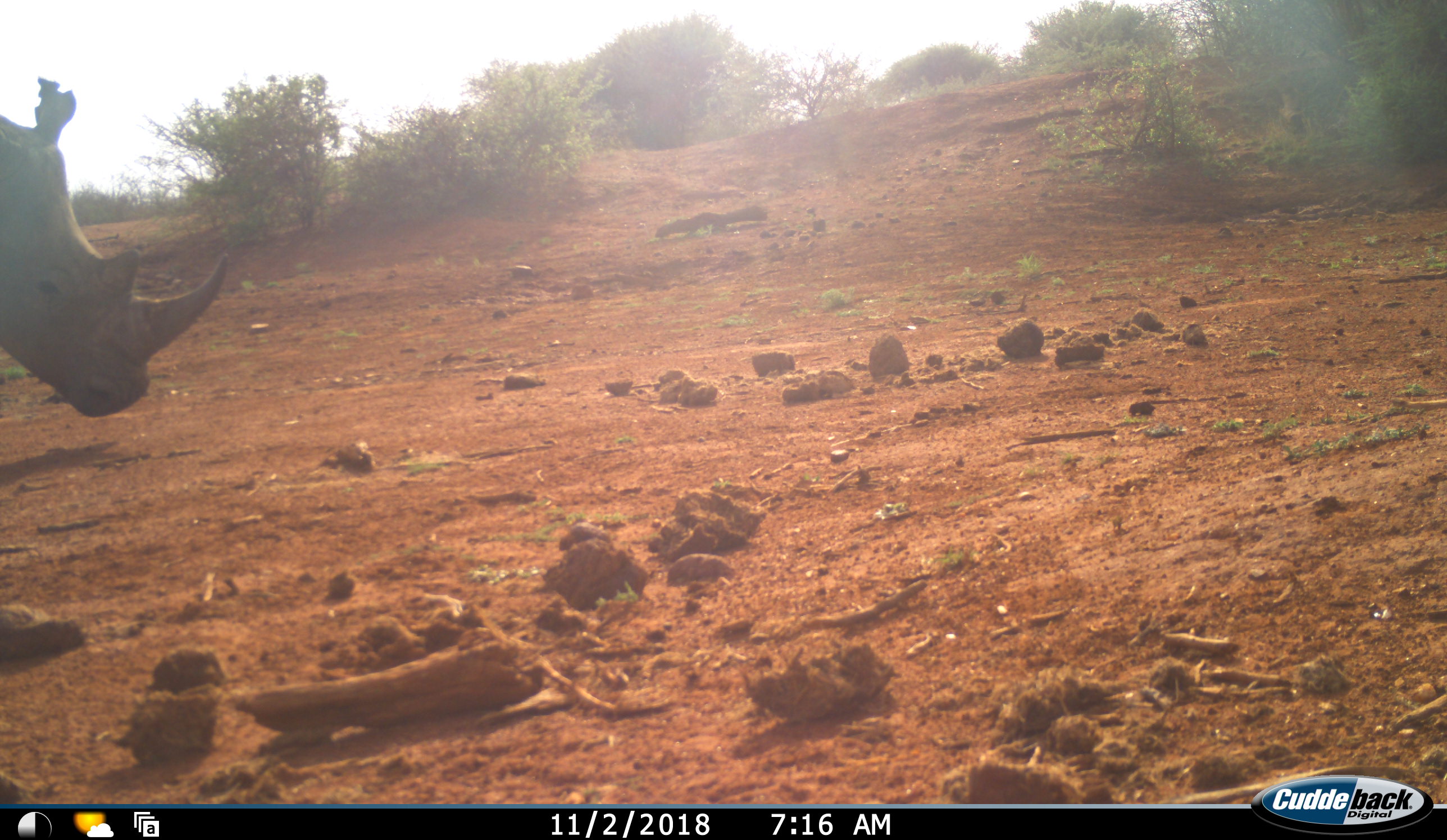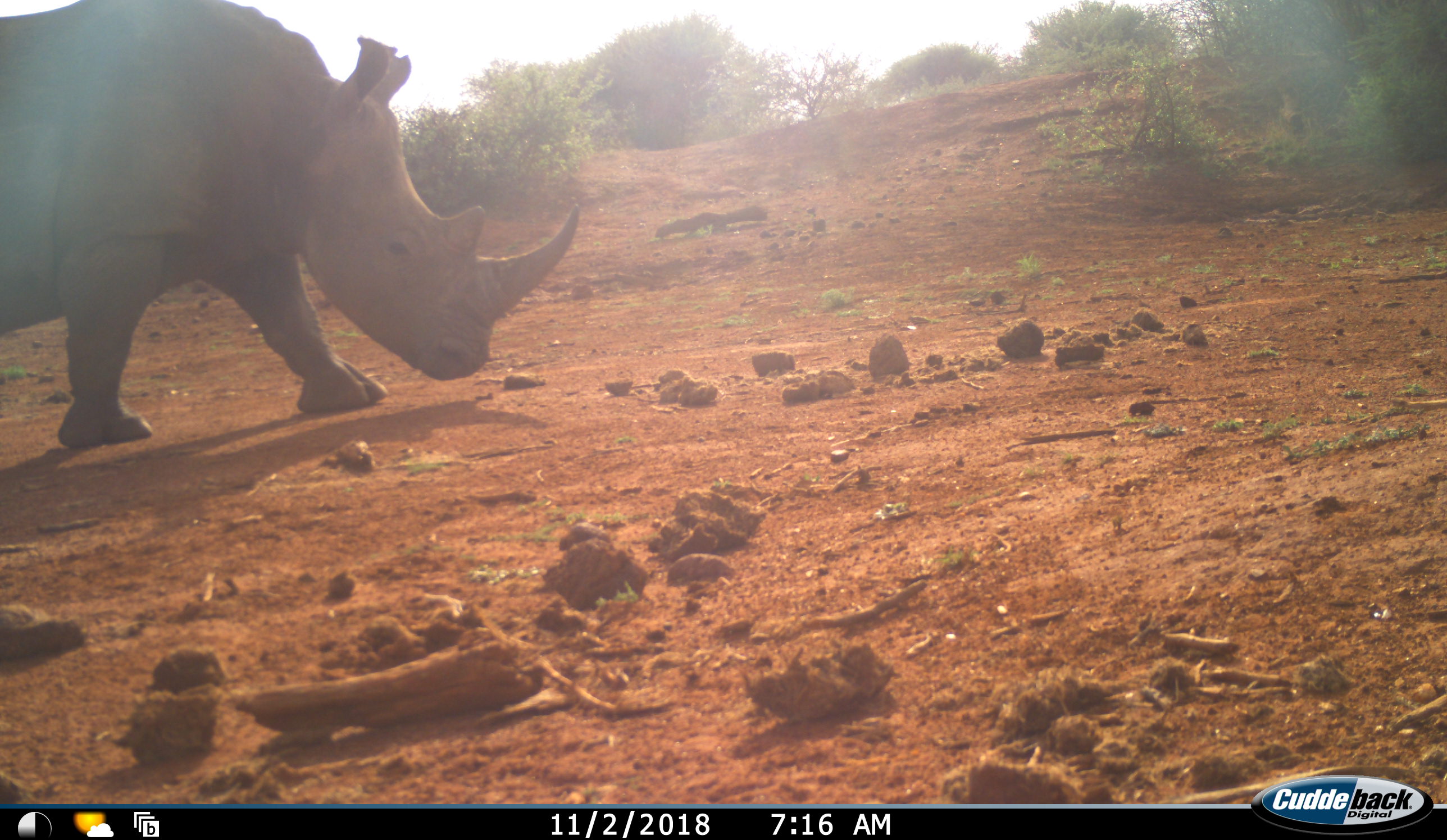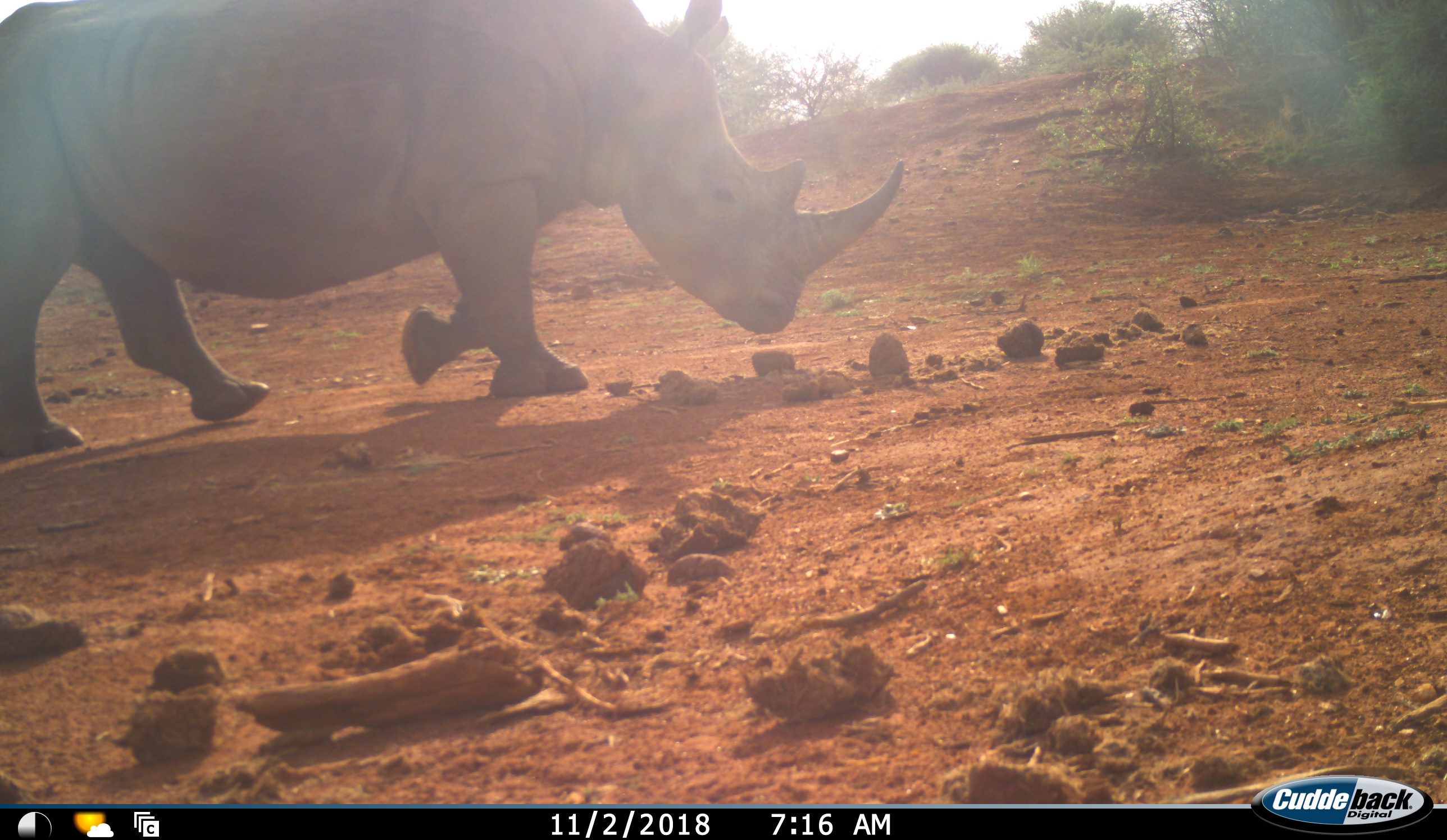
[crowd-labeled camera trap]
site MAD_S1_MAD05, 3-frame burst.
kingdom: Animalia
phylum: Chordata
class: Mammalia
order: Perissodactyla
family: Rhinocerotidae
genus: Diceros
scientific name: Diceros bicornis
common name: black rhinoceros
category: rhinocerosblack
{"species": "rhinocerosblack (black rhinoceros) (Diceros bicornis)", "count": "1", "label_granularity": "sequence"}